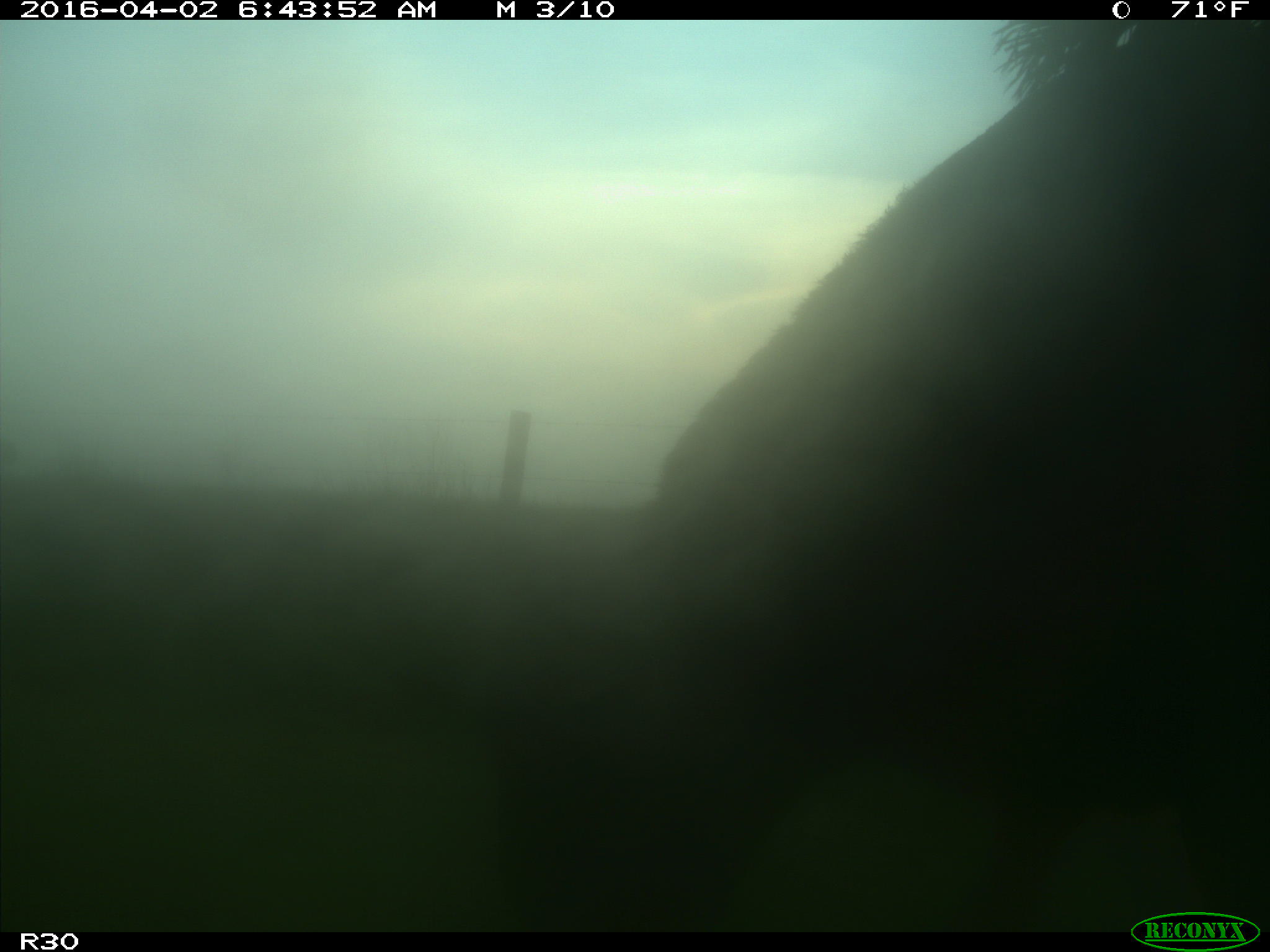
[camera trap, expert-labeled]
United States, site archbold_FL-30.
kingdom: Animalia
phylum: Chordata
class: Mammalia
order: Artiodactyla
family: Bovidae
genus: Bos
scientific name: Bos taurus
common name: domestic cow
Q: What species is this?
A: Bos taurus (domestic cow).